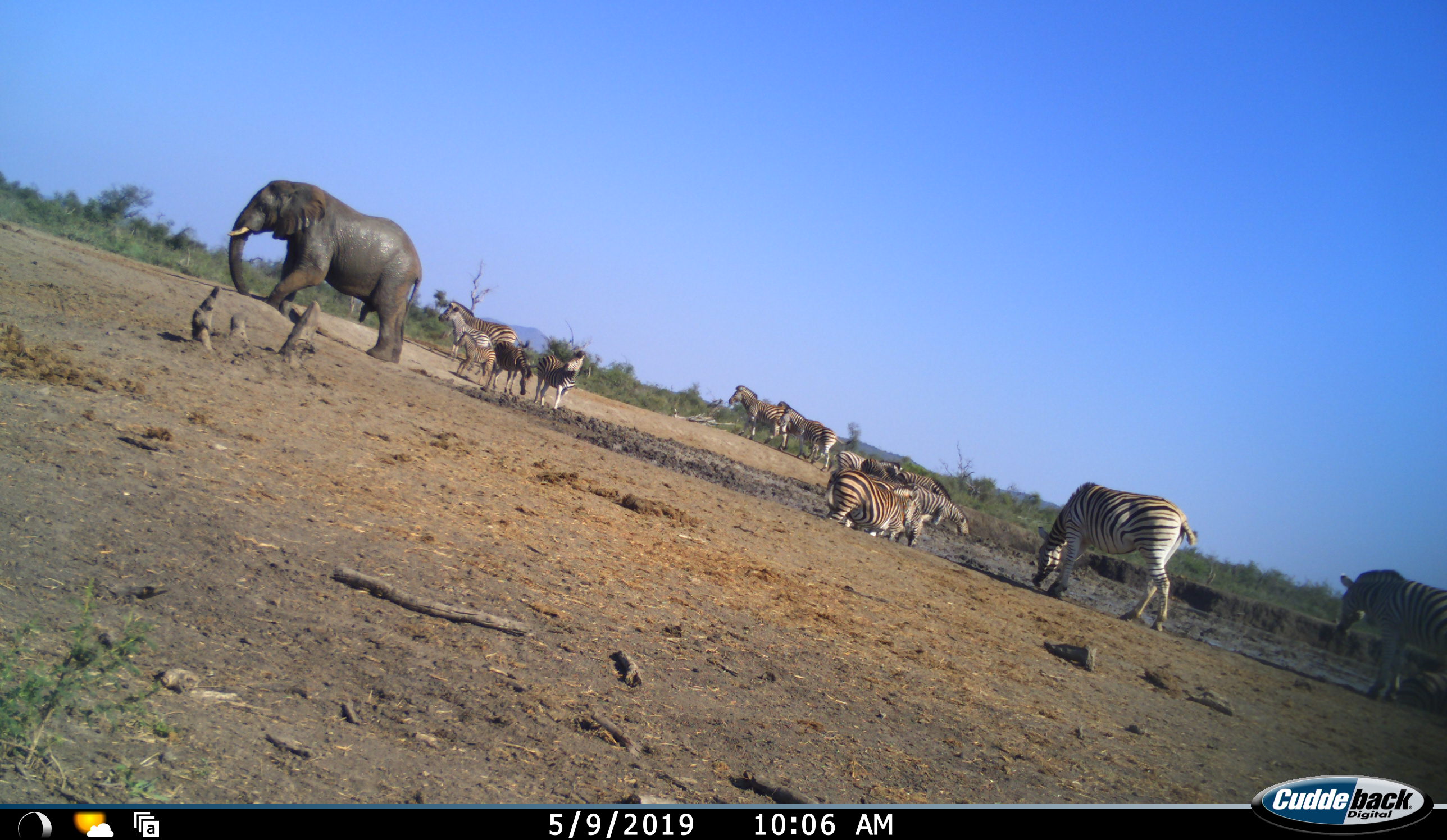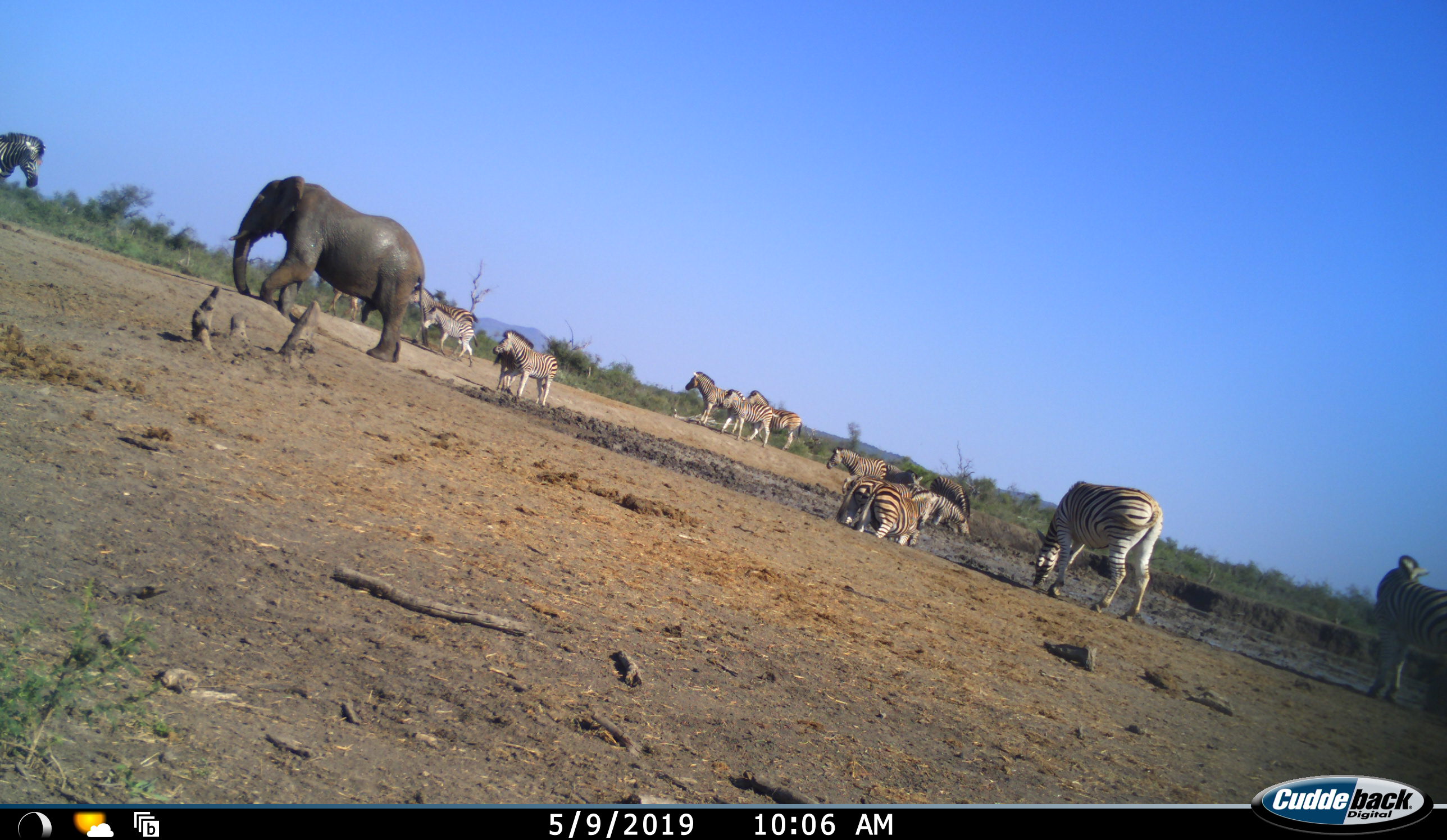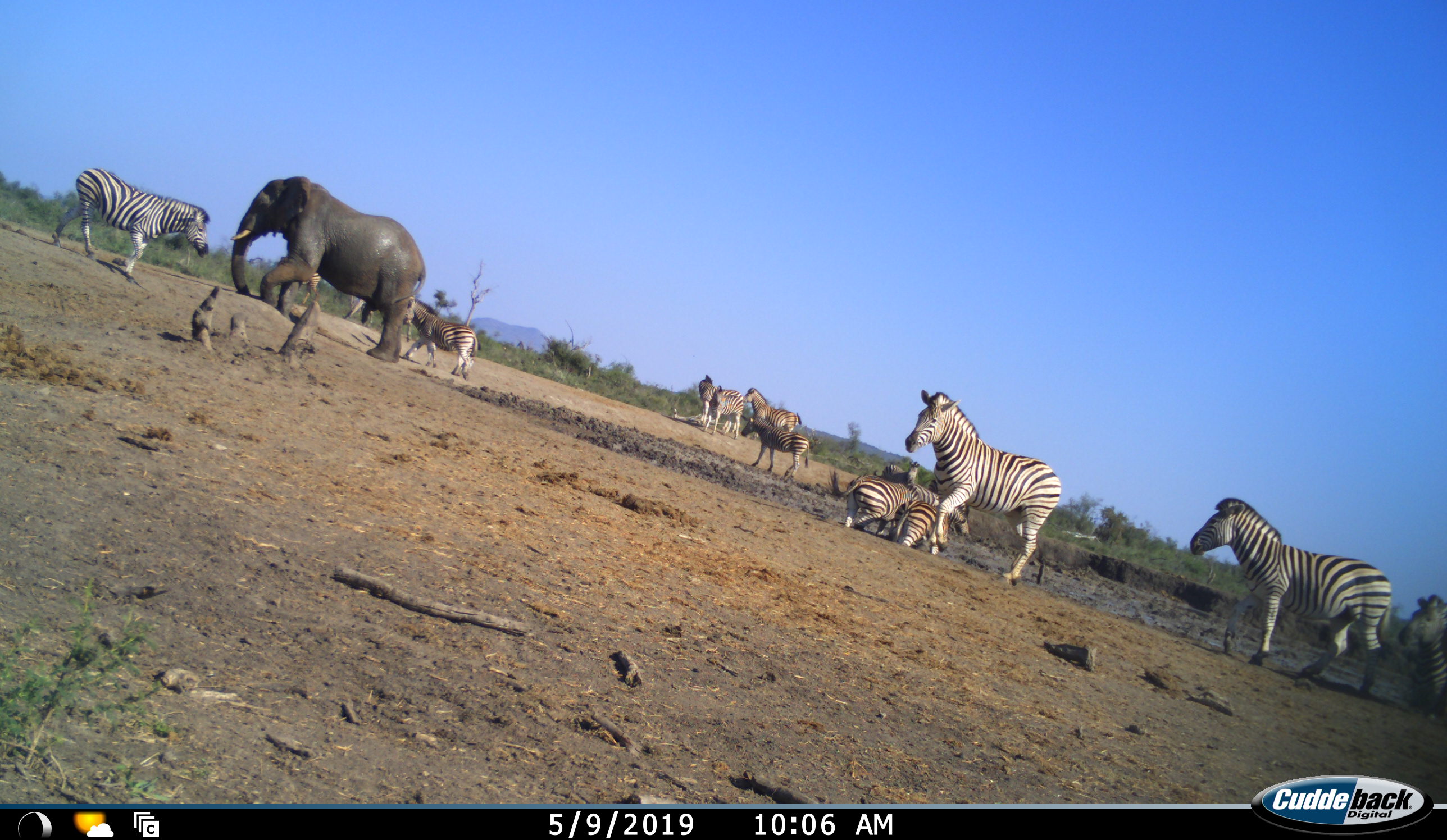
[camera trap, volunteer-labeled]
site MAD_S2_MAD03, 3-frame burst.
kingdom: Animalia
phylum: Chordata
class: Mammalia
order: Proboscidea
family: Elephantidae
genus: Loxodonta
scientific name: Loxodonta africana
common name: african bush elephant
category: elephant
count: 1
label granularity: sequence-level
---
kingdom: Animalia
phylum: Chordata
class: Mammalia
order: Perissodactyla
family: Equidae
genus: Equus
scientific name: Equus quagga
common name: plains zebra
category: zebraplains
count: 11-50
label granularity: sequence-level